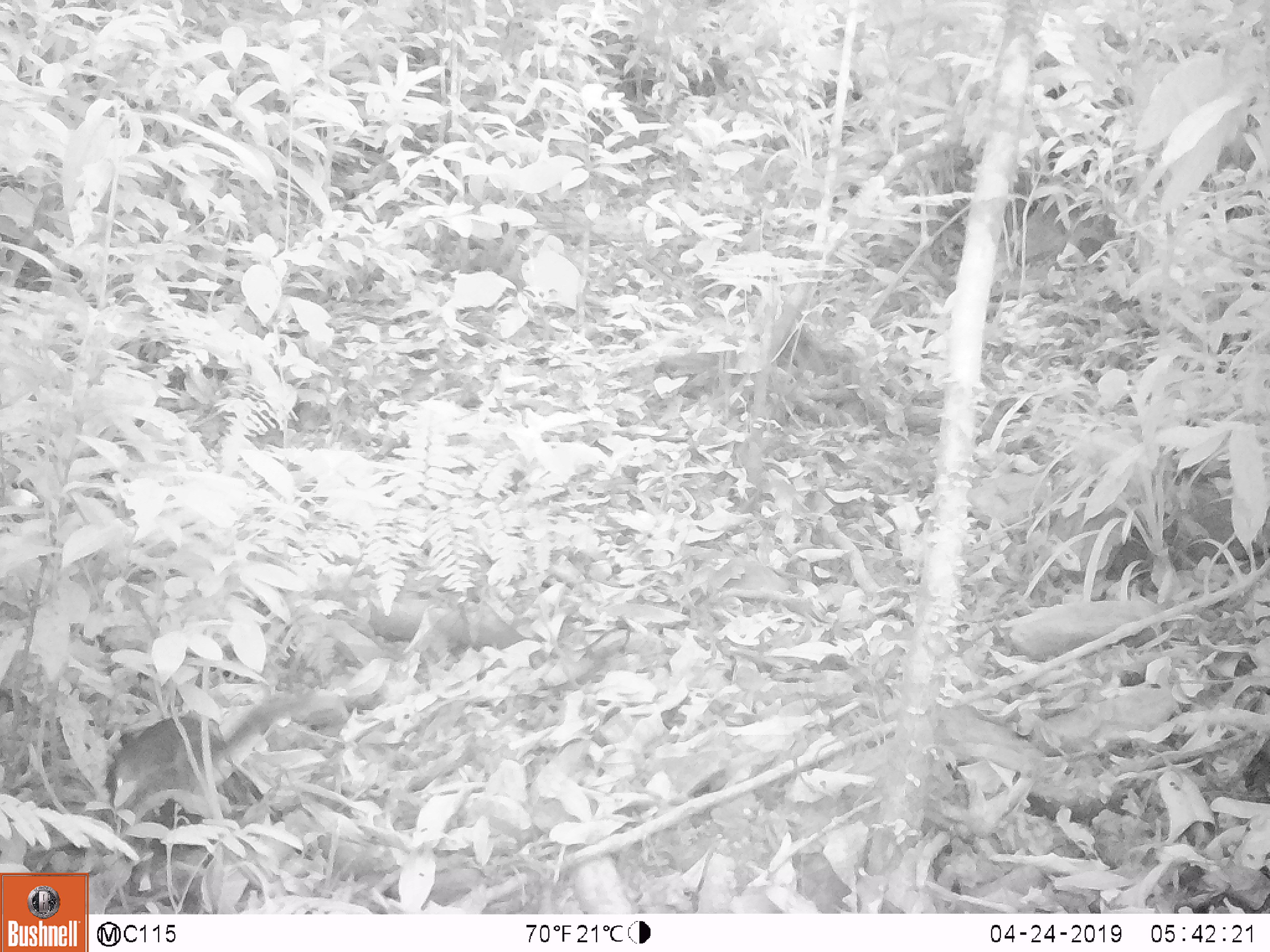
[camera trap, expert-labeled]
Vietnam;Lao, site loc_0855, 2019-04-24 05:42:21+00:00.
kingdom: Animalia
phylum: Chordata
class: Mammalia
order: Rodentia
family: Sciuridae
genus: Dremomys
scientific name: Dremomys rufigenis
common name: red-cheeked squirrel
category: red cheeked squirrel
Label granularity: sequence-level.